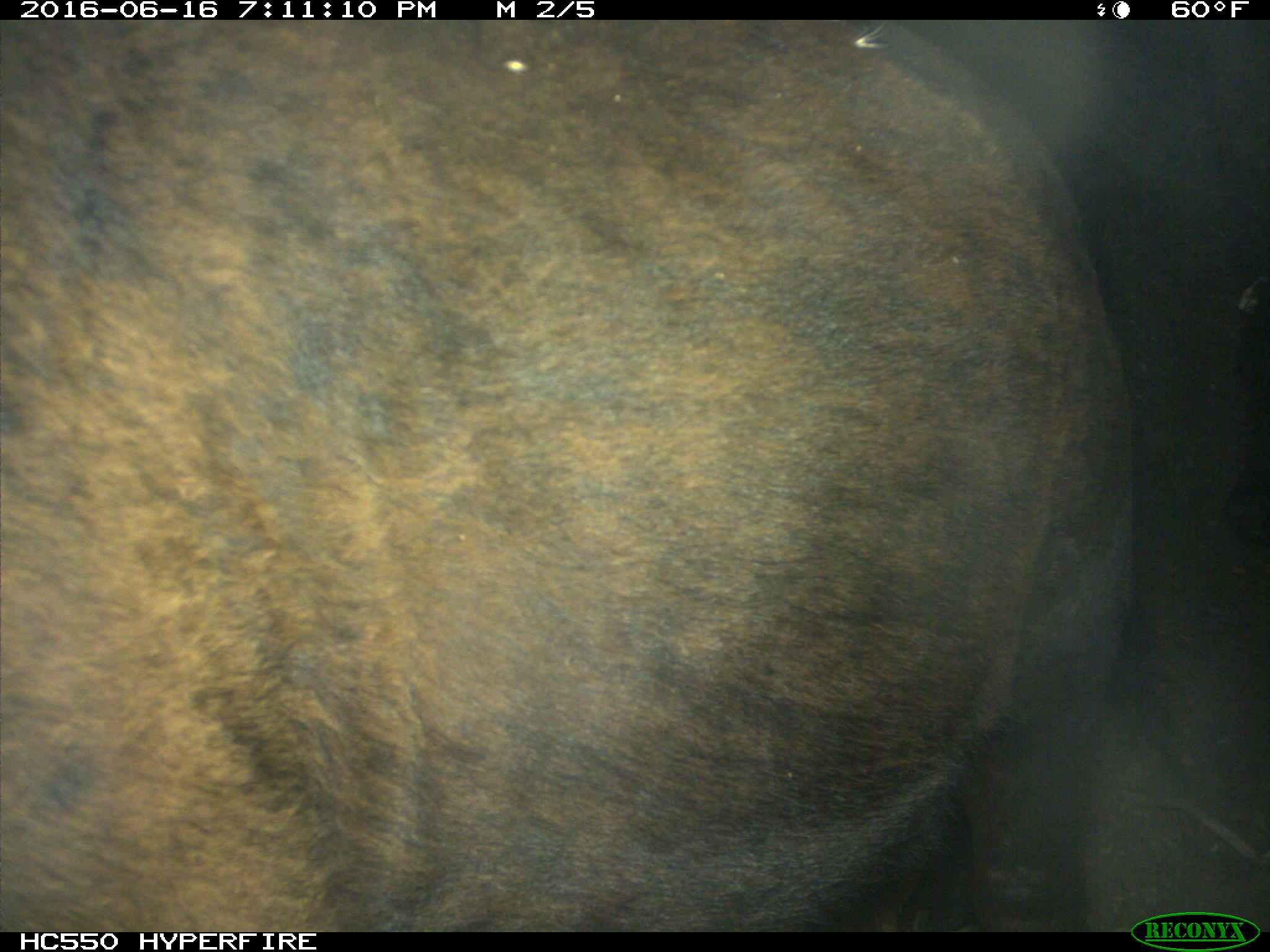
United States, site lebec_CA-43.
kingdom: Animalia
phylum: Chordata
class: Mammalia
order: Artiodactyla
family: Bovidae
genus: Bos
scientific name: Bos taurus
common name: domestic cow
Bos taurus (domestic cow).